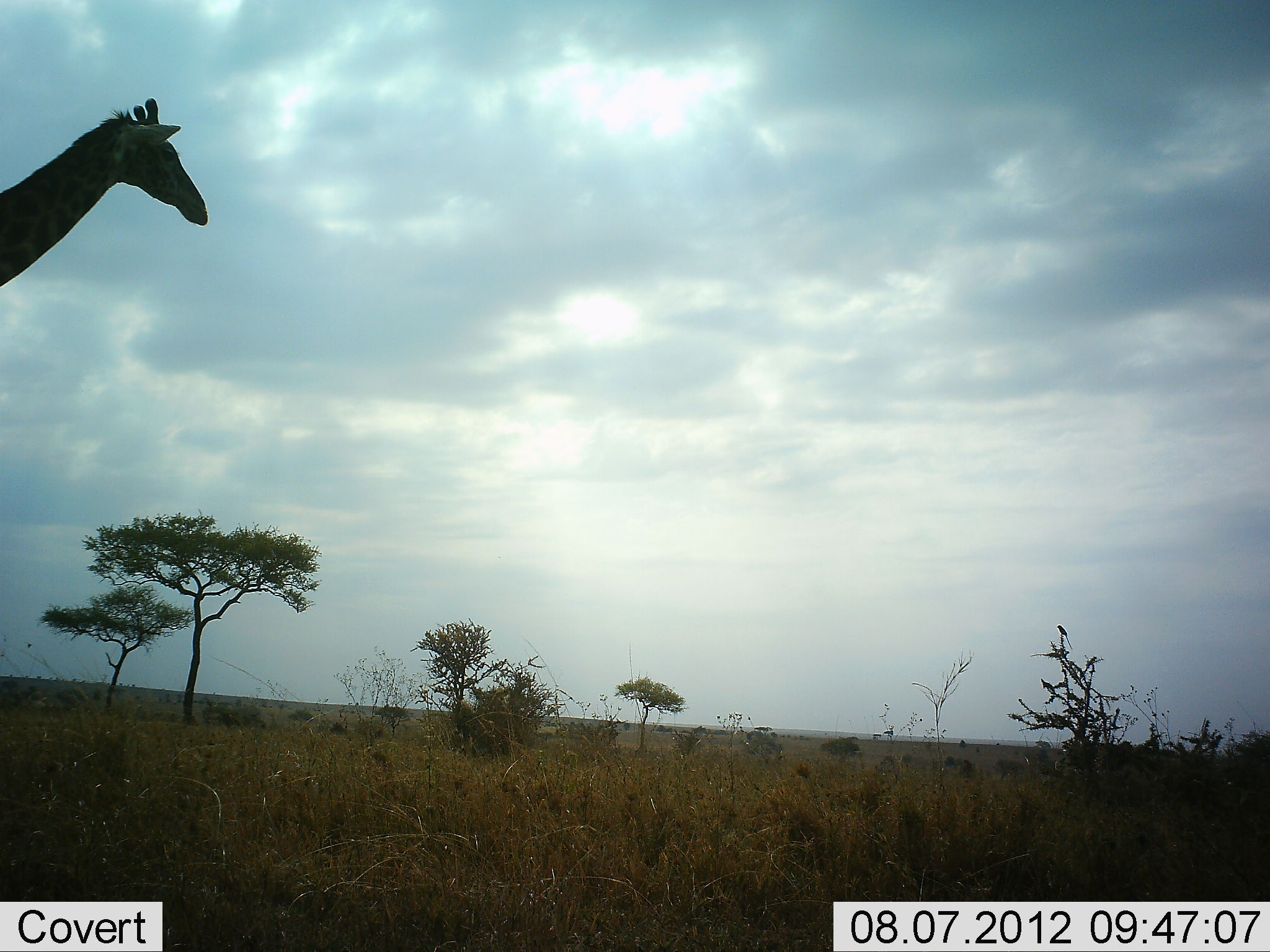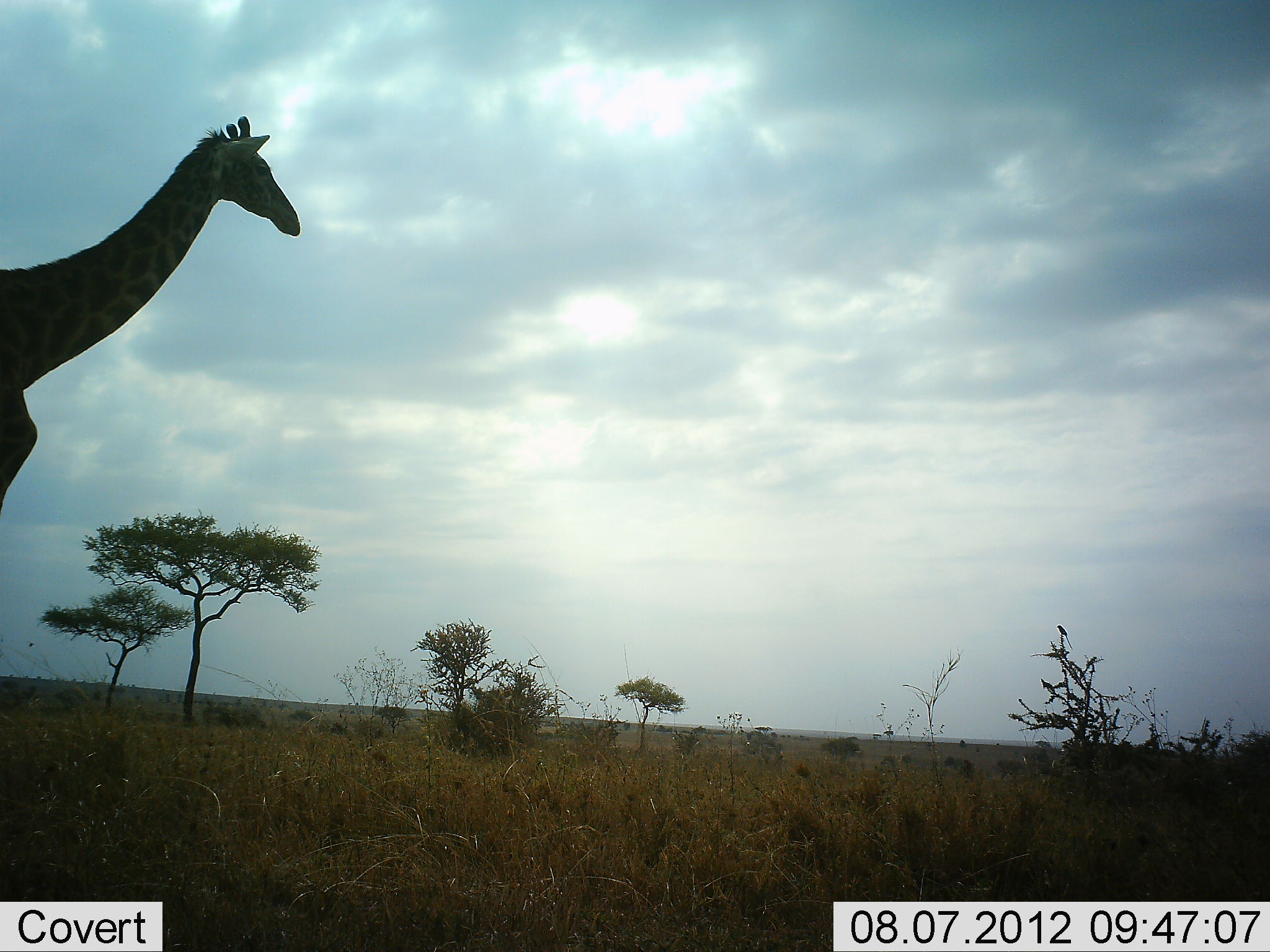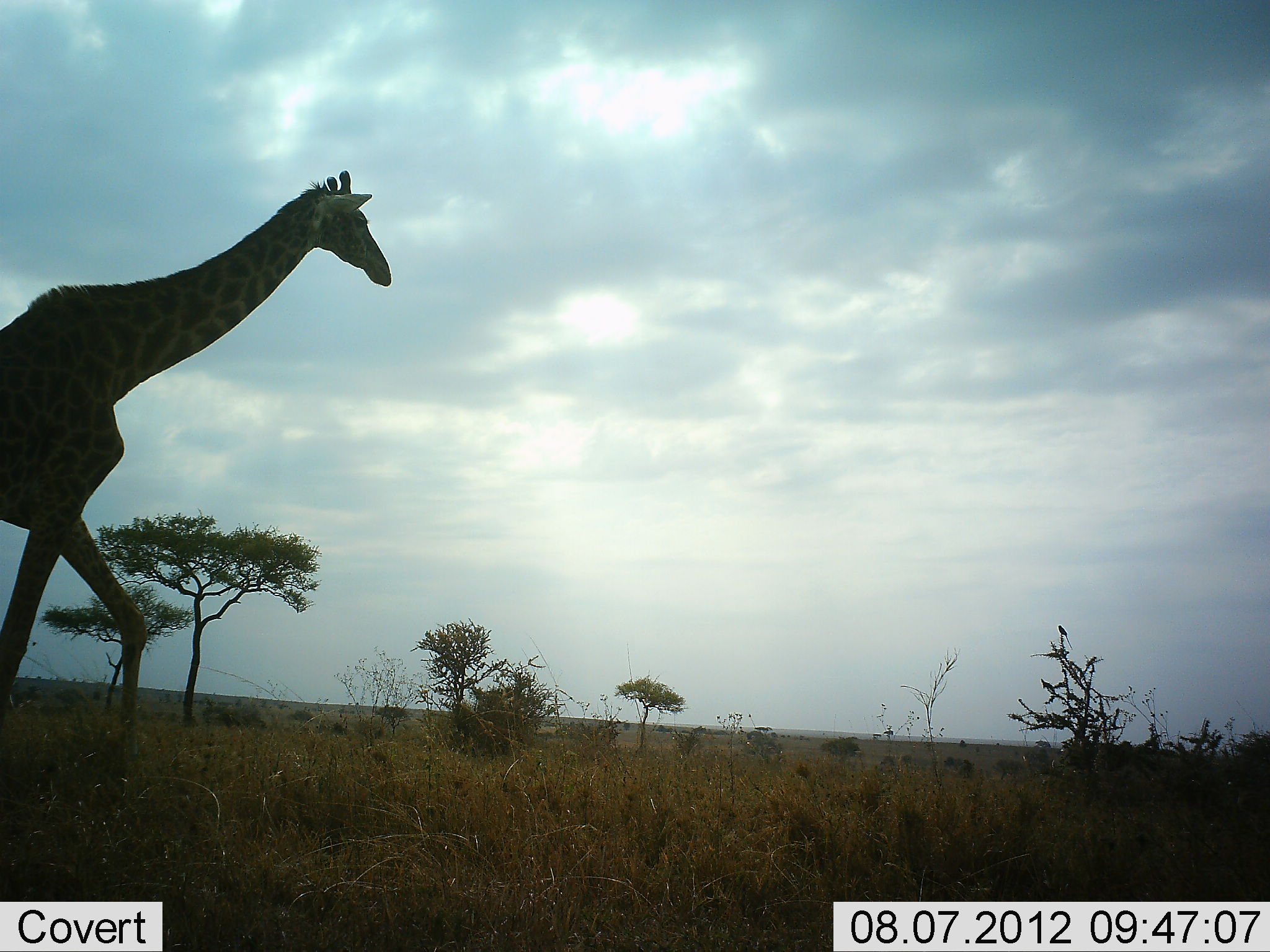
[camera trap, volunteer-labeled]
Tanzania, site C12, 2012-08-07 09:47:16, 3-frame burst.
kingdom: Animalia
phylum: Chordata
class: Mammalia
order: Artiodactyla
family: Giraffidae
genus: Giraffa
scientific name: Giraffa camelopardalis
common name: giraffe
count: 1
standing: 0%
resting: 0%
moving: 100%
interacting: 0%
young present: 0%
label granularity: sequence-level